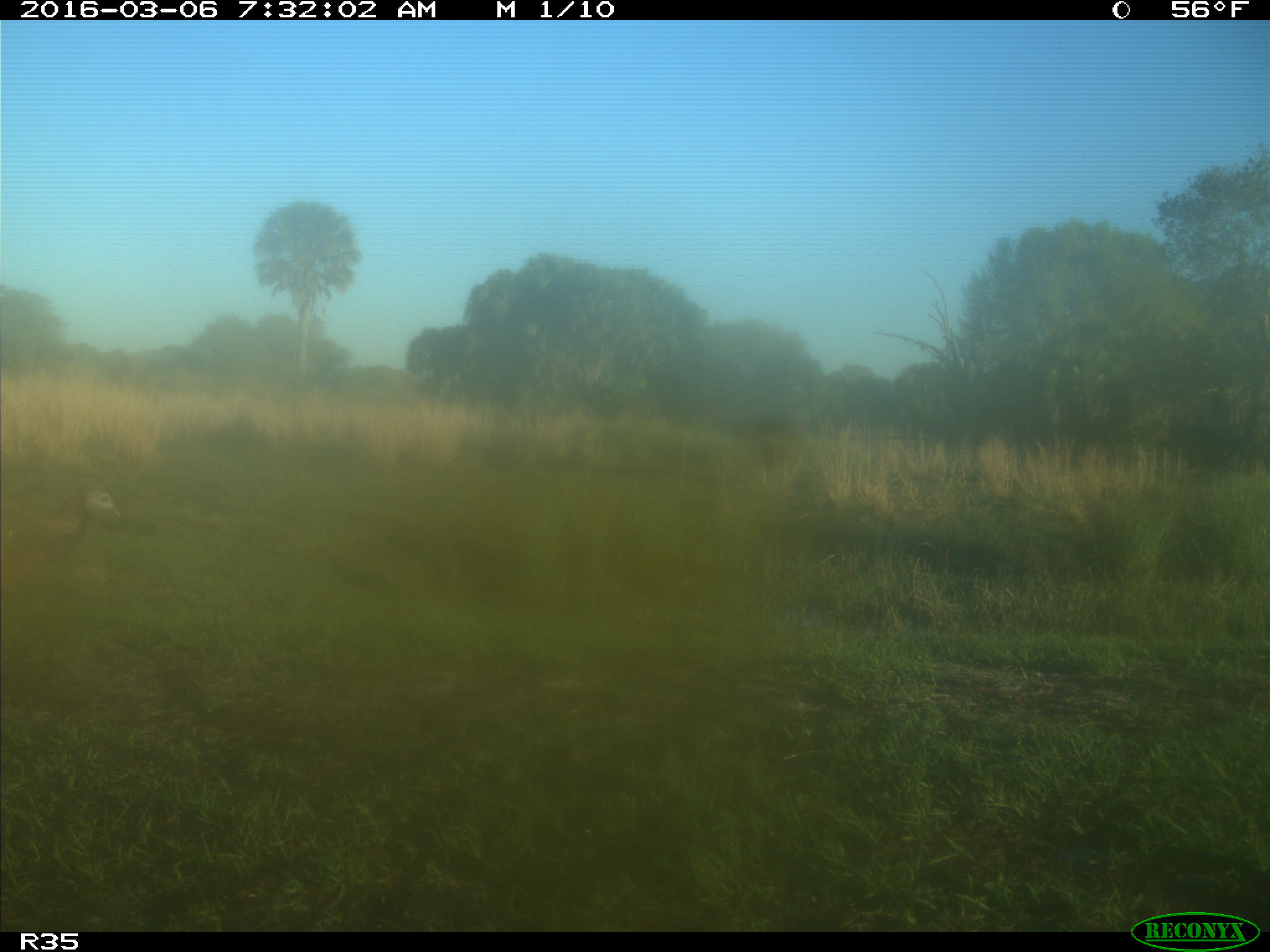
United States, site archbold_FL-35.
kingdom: Animalia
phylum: Chordata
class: Aves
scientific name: Aves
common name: birds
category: unidentified bird